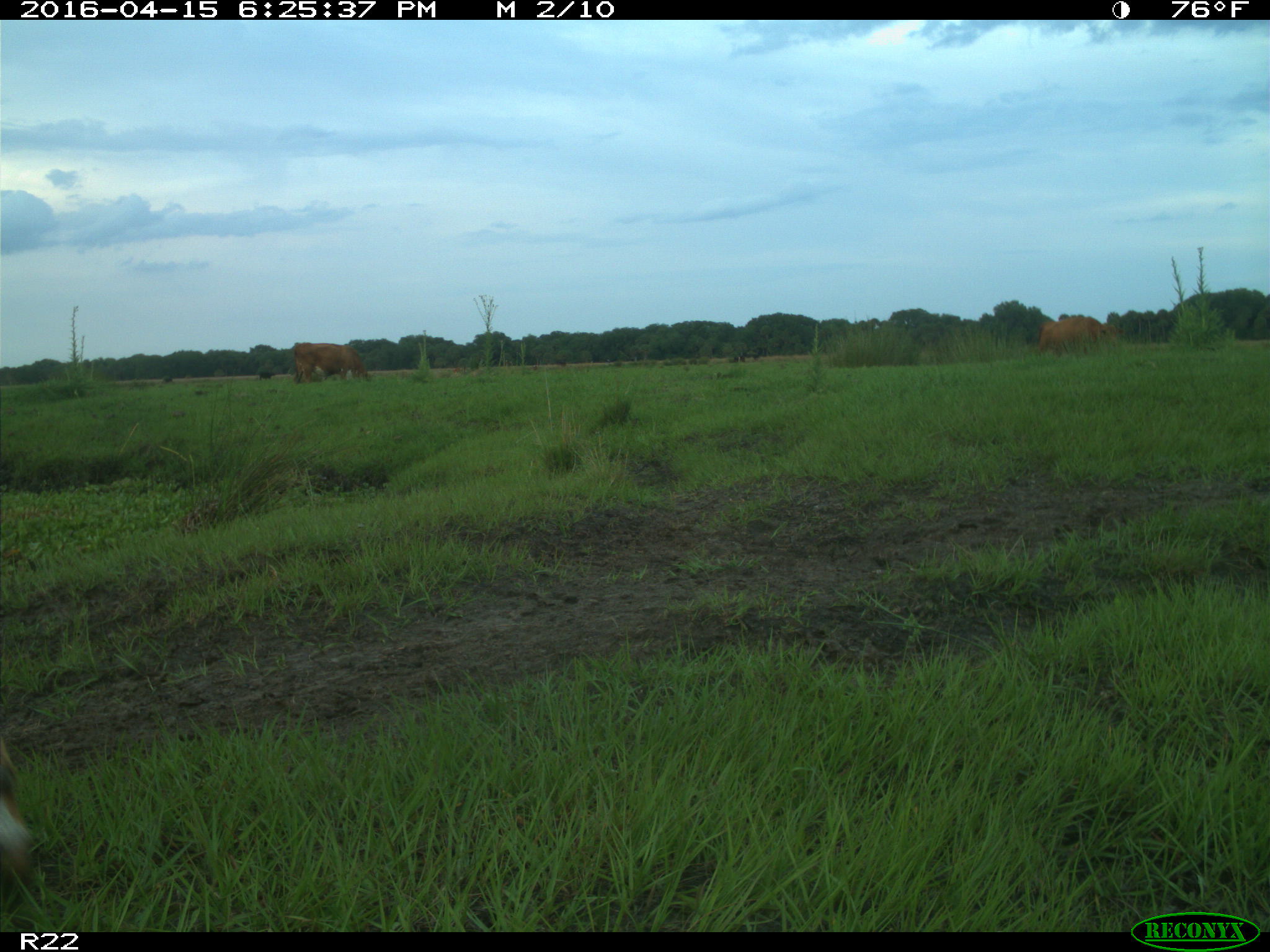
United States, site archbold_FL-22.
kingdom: Animalia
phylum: Chordata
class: Mammalia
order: Artiodactyla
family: Bovidae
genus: Bos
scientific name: Bos taurus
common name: domestic cow